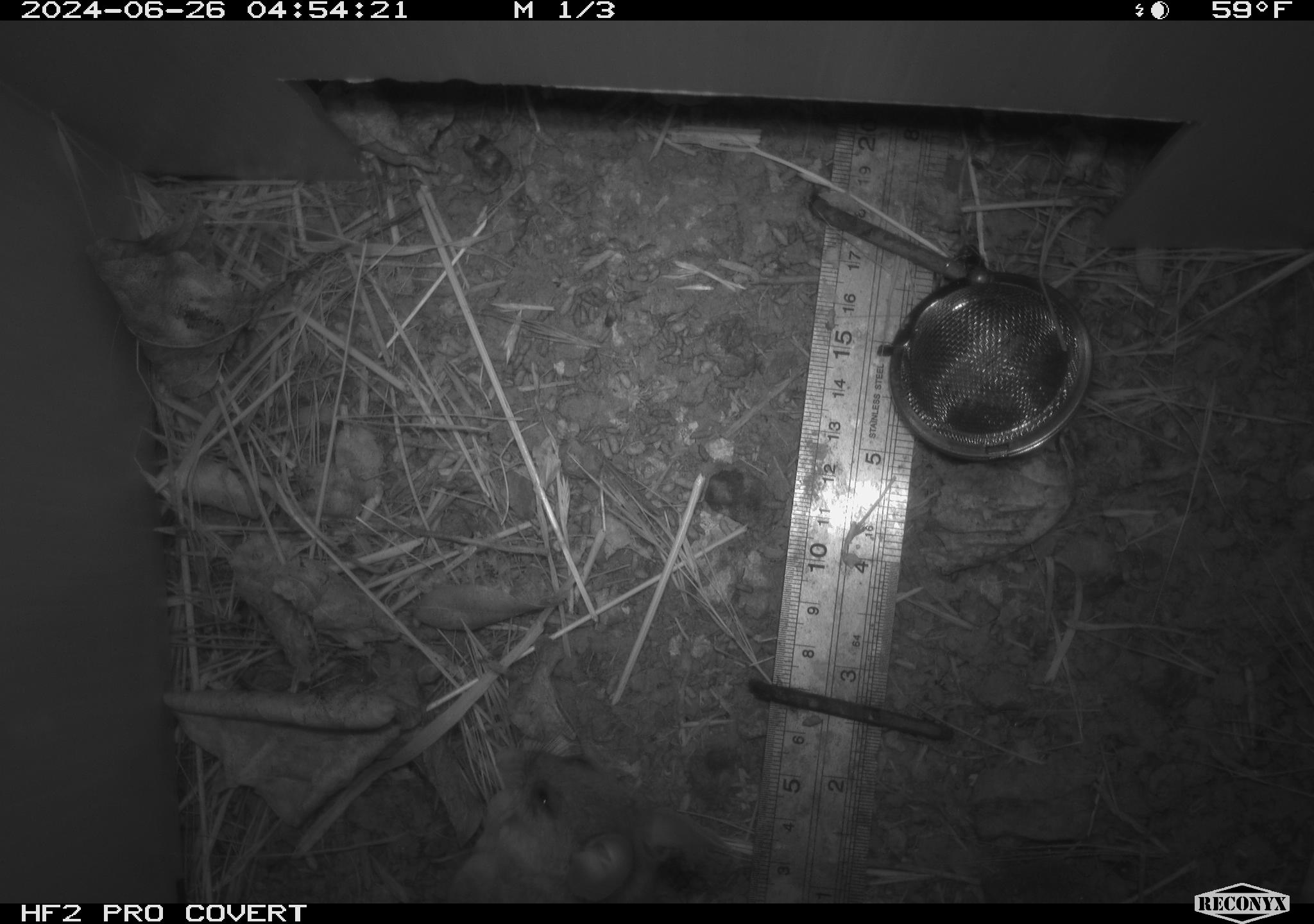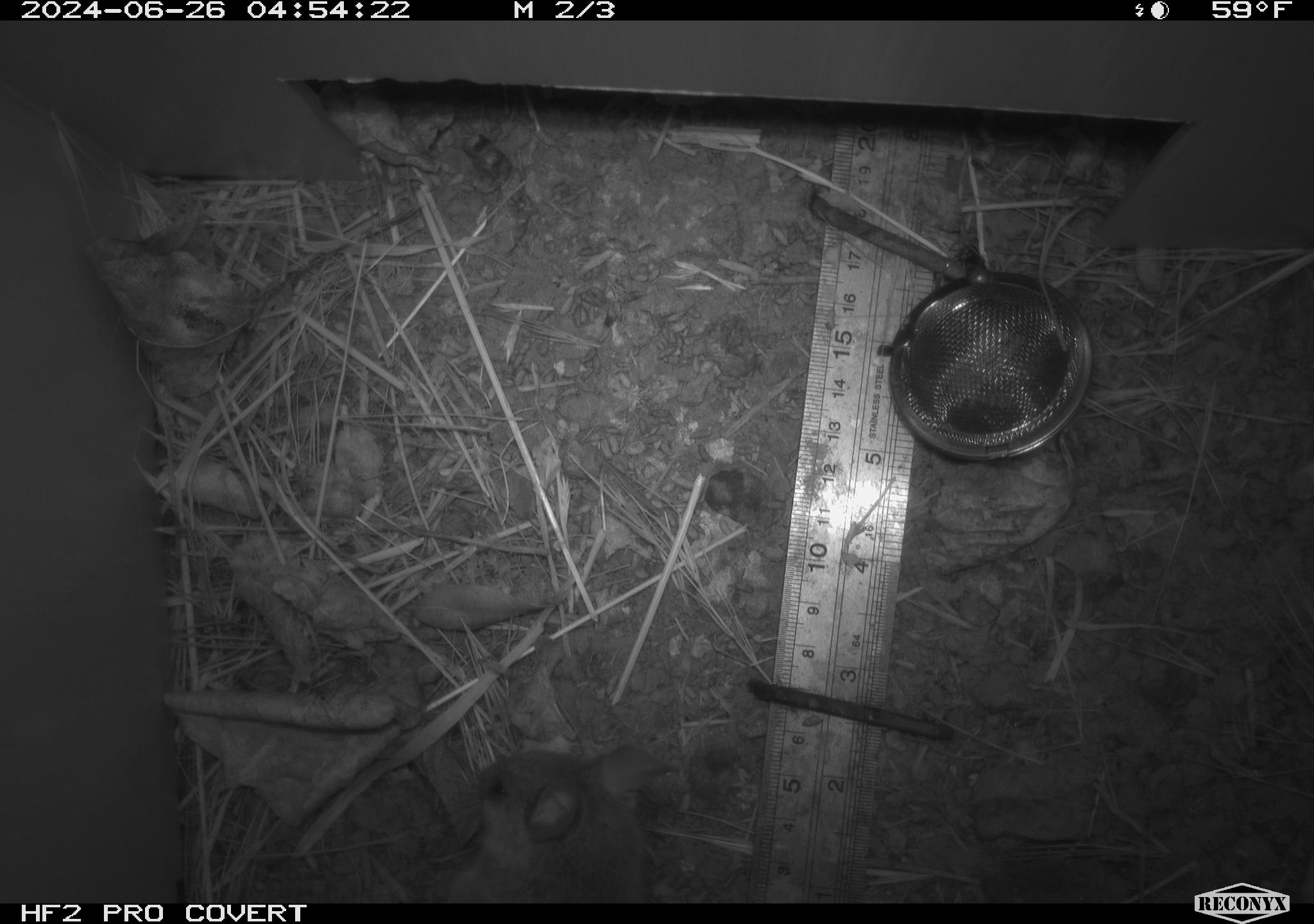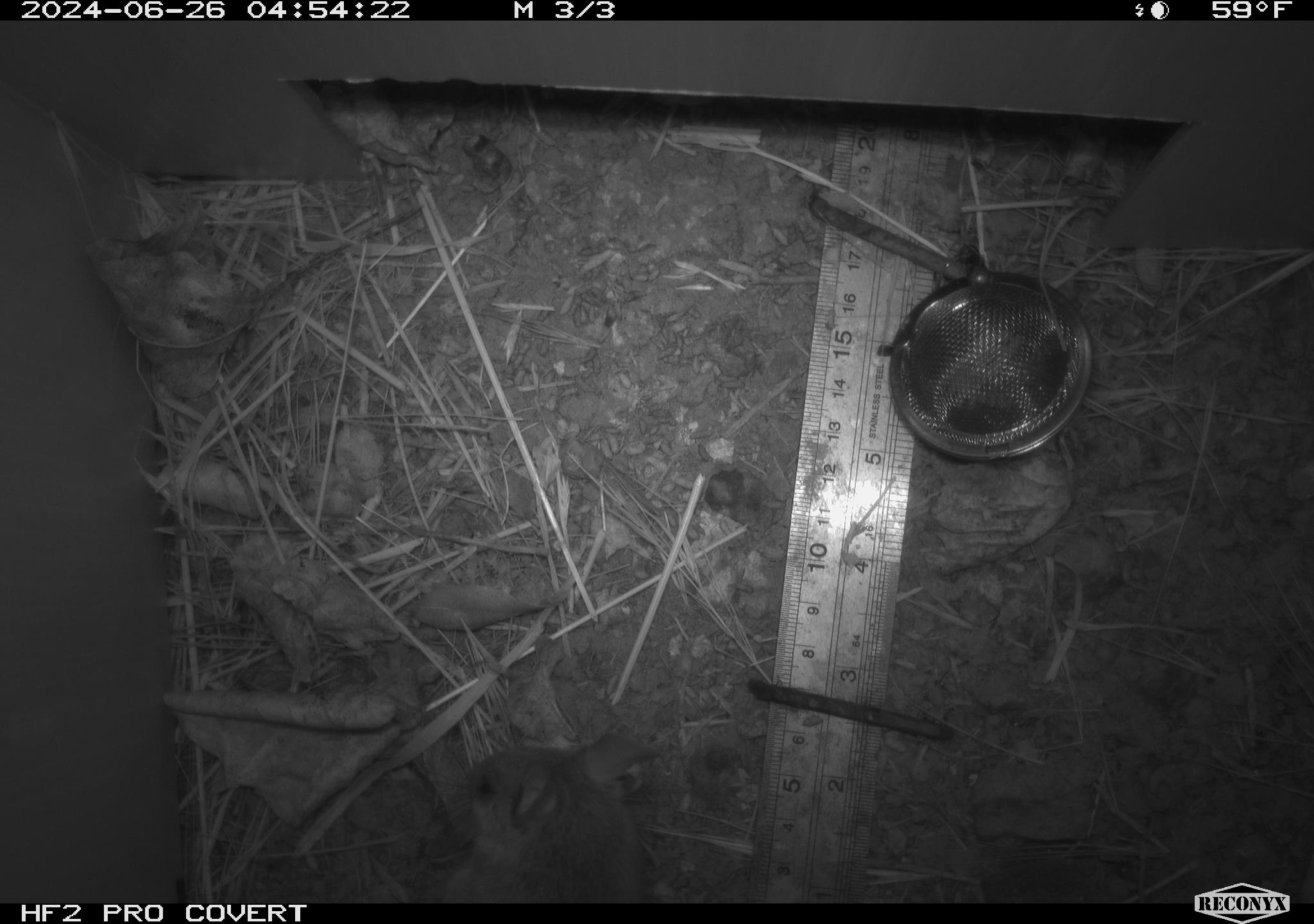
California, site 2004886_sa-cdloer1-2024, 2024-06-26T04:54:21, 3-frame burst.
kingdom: Animalia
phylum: Chordata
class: Mammalia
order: Rodentia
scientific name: Rodentia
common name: mouse species